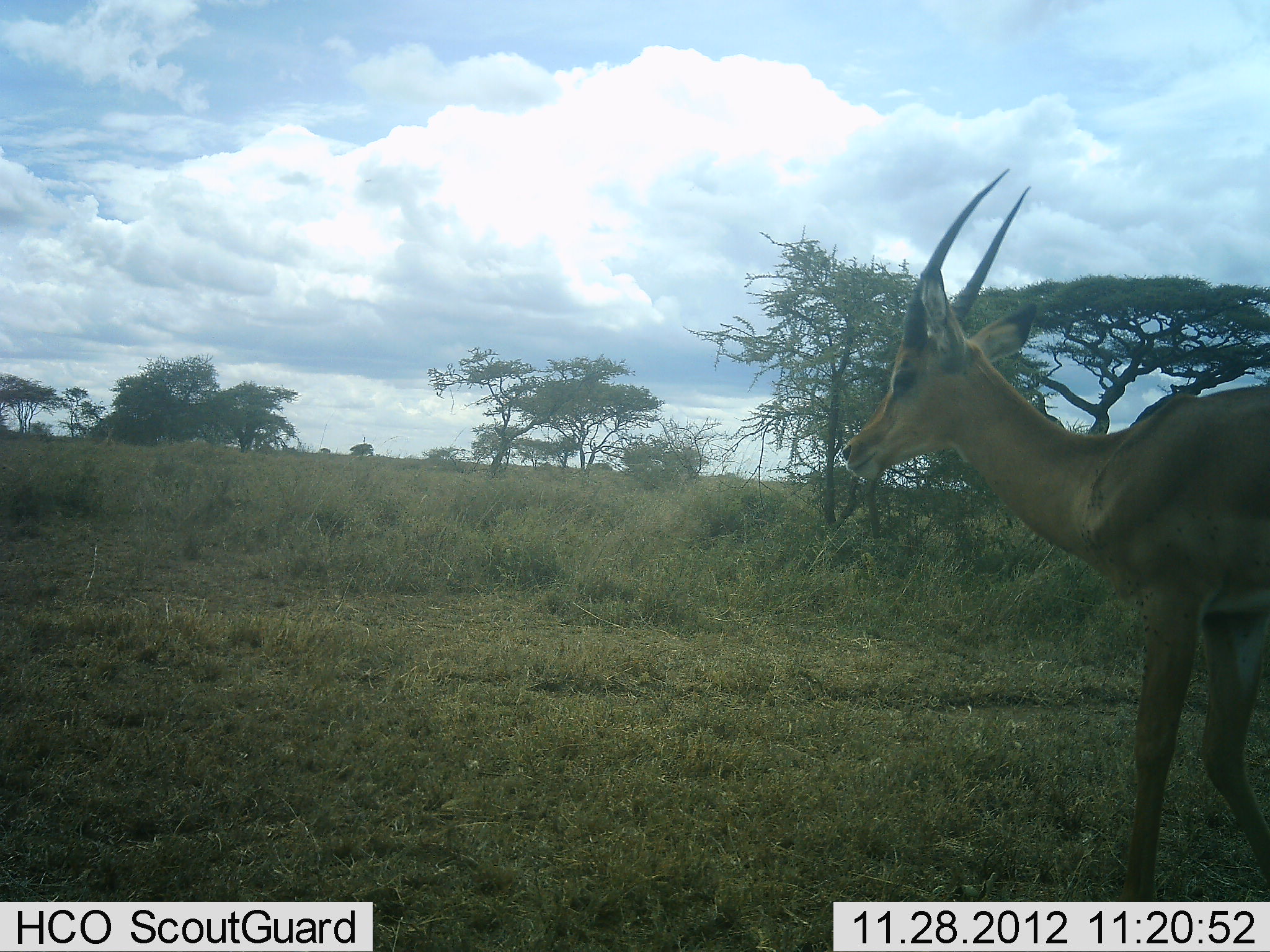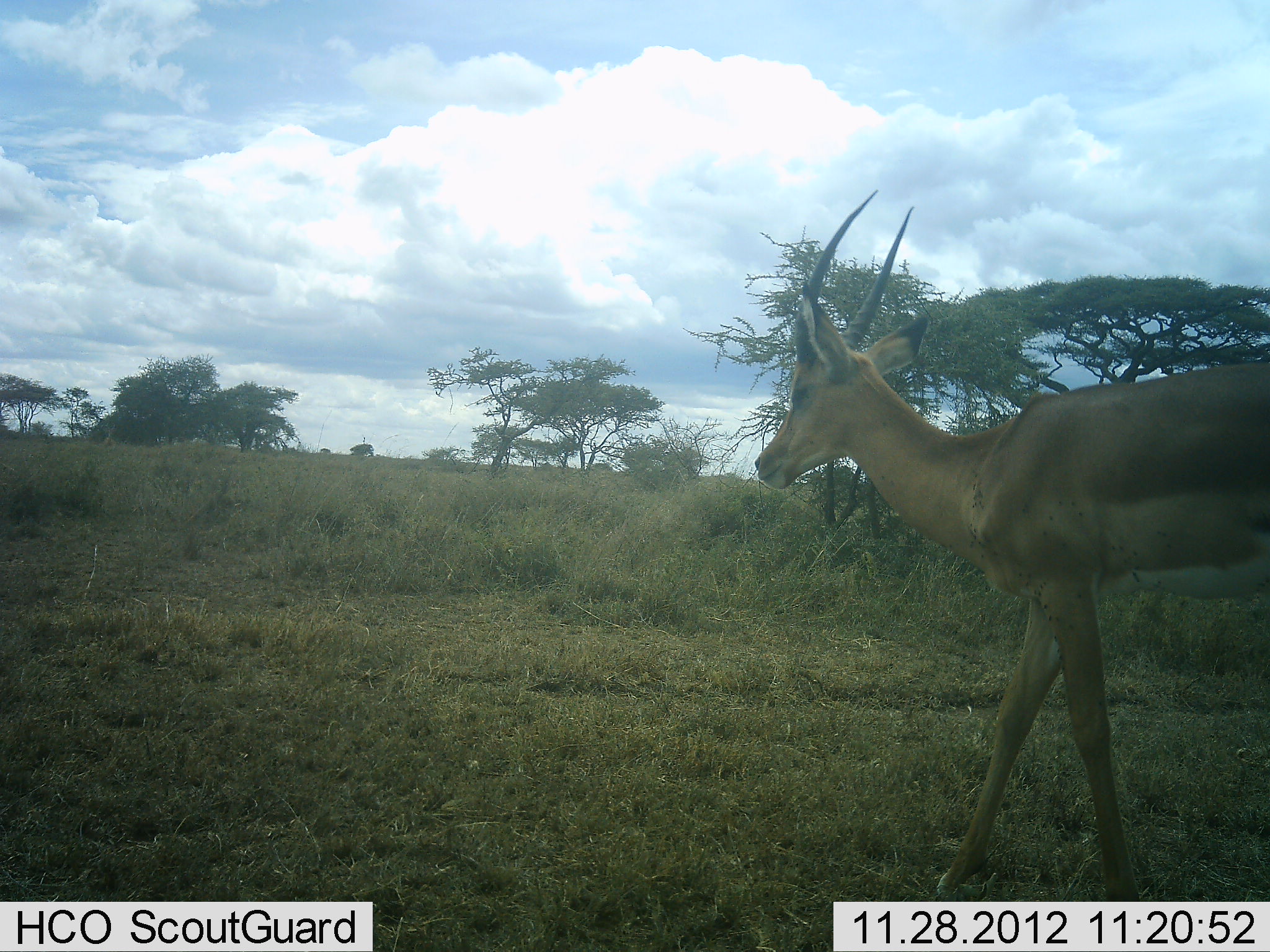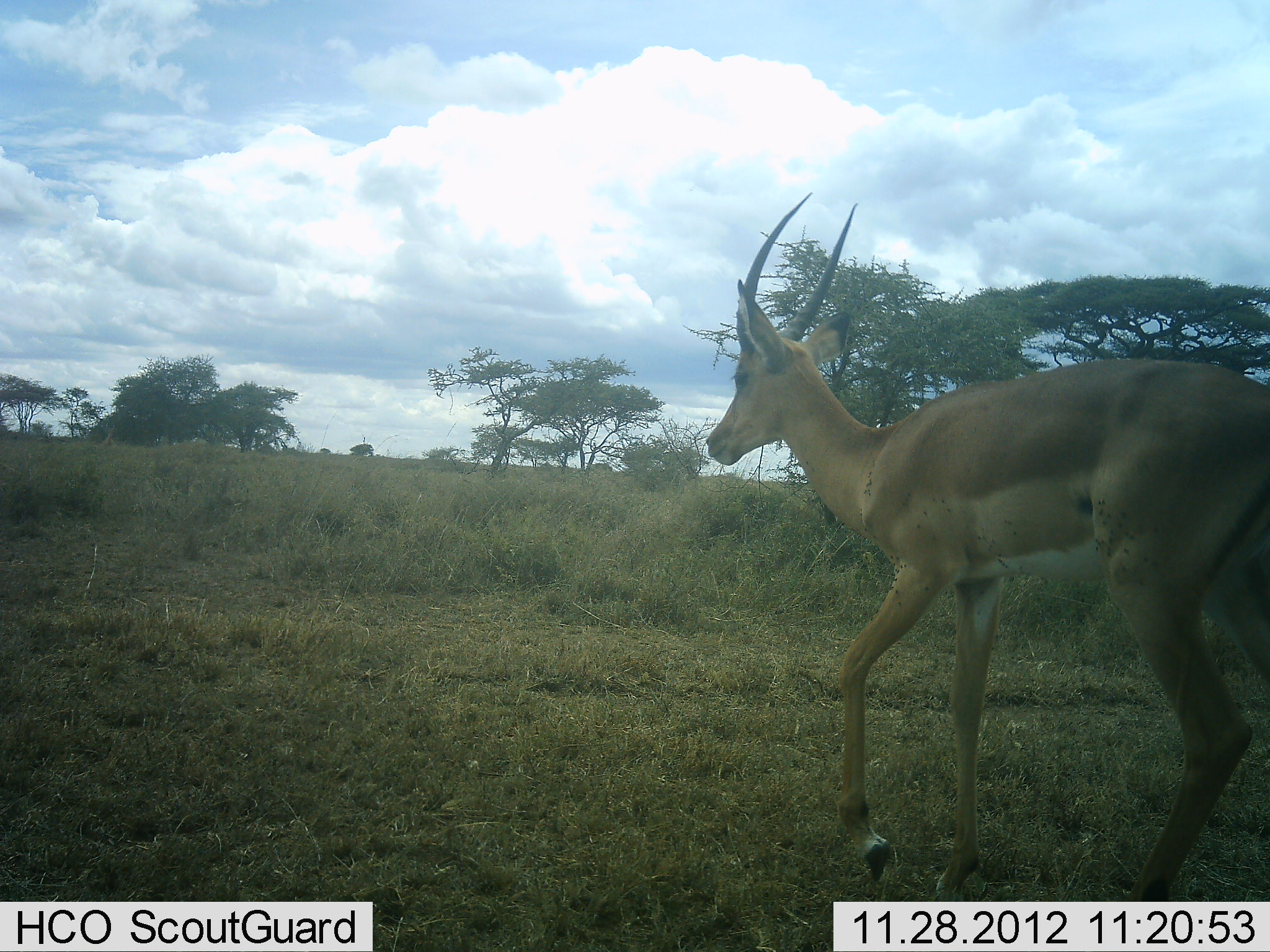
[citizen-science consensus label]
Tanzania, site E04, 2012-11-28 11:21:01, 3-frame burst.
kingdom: Animalia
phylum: Chordata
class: Mammalia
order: Artiodactyla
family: Bovidae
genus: Nanger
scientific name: Nanger granti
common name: grant's gazelle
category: gazellegrants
Gazellegrants (grant's gazelle) (Nanger granti), count 1. Behavior (volunteer vote fractions): standing 6%, resting 0%, moving 94%, interacting 0%. Young present (vote fraction): 0%. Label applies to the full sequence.